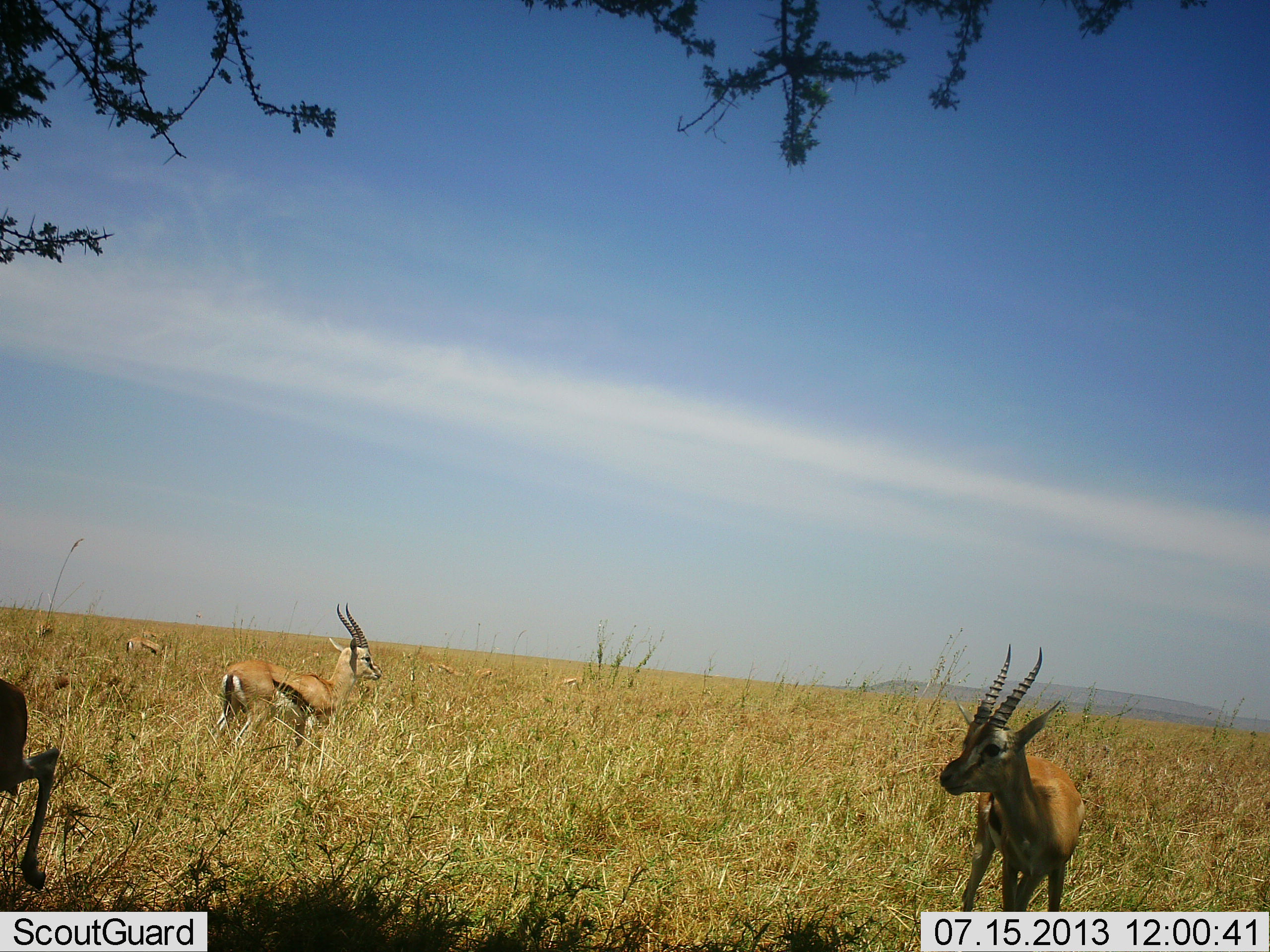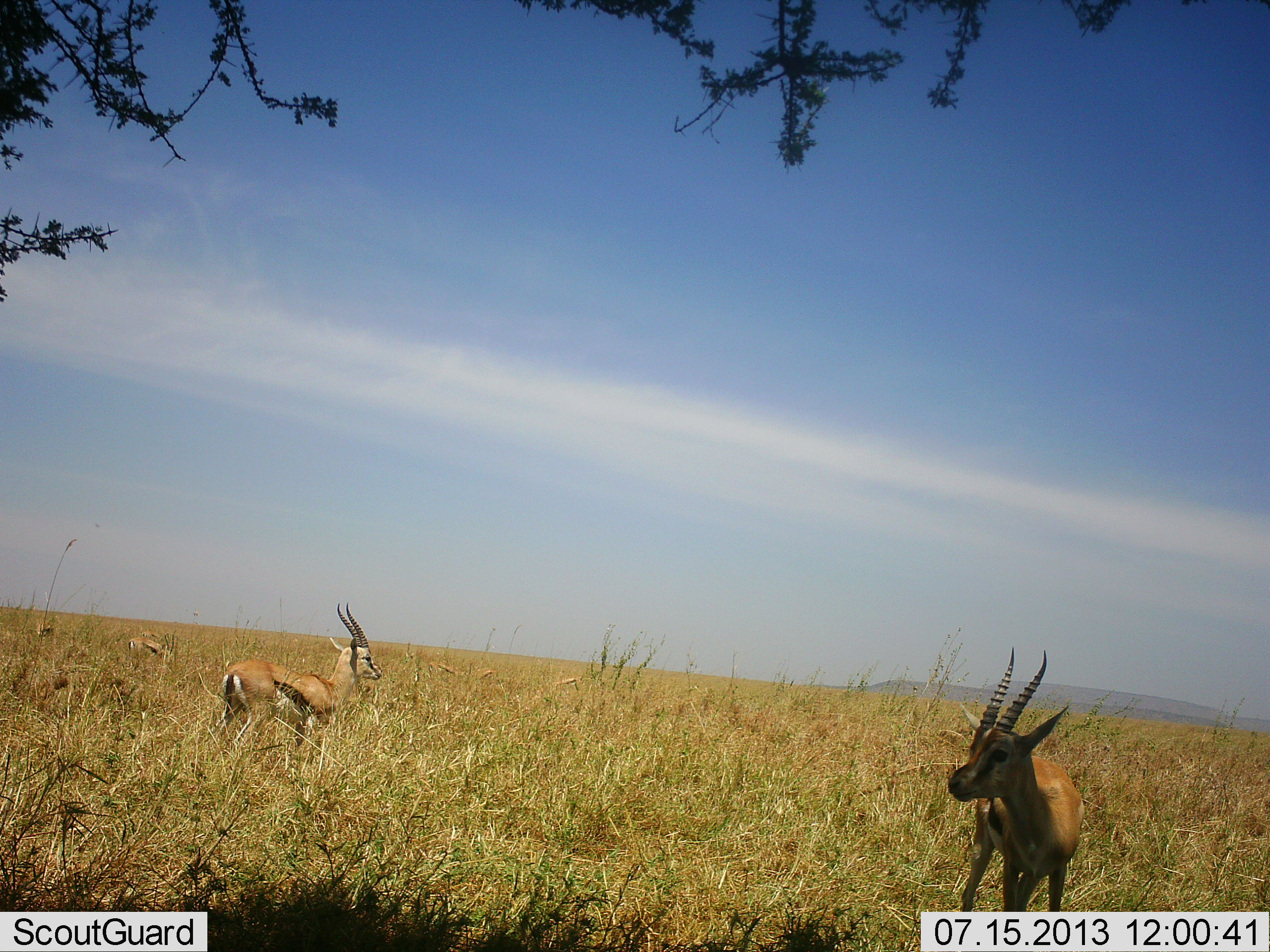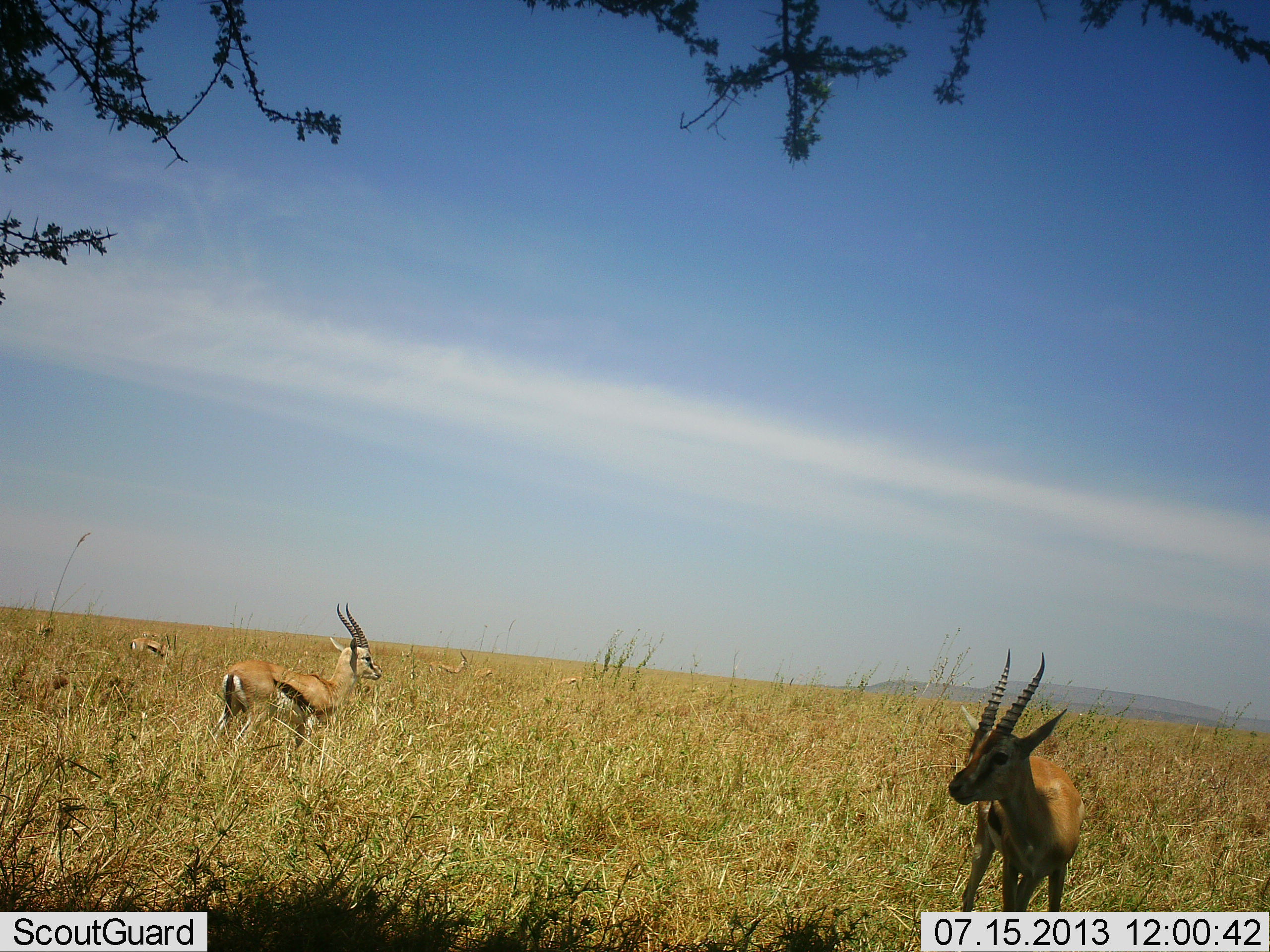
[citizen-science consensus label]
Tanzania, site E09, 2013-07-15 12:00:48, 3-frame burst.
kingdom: Animalia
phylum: Chordata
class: Mammalia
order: Artiodactyla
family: Bovidae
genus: Eudorcas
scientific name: Eudorcas thomsonii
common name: thomson's gazelle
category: gazellethomsons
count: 3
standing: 88%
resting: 12%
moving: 29%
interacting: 0%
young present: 0%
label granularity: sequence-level